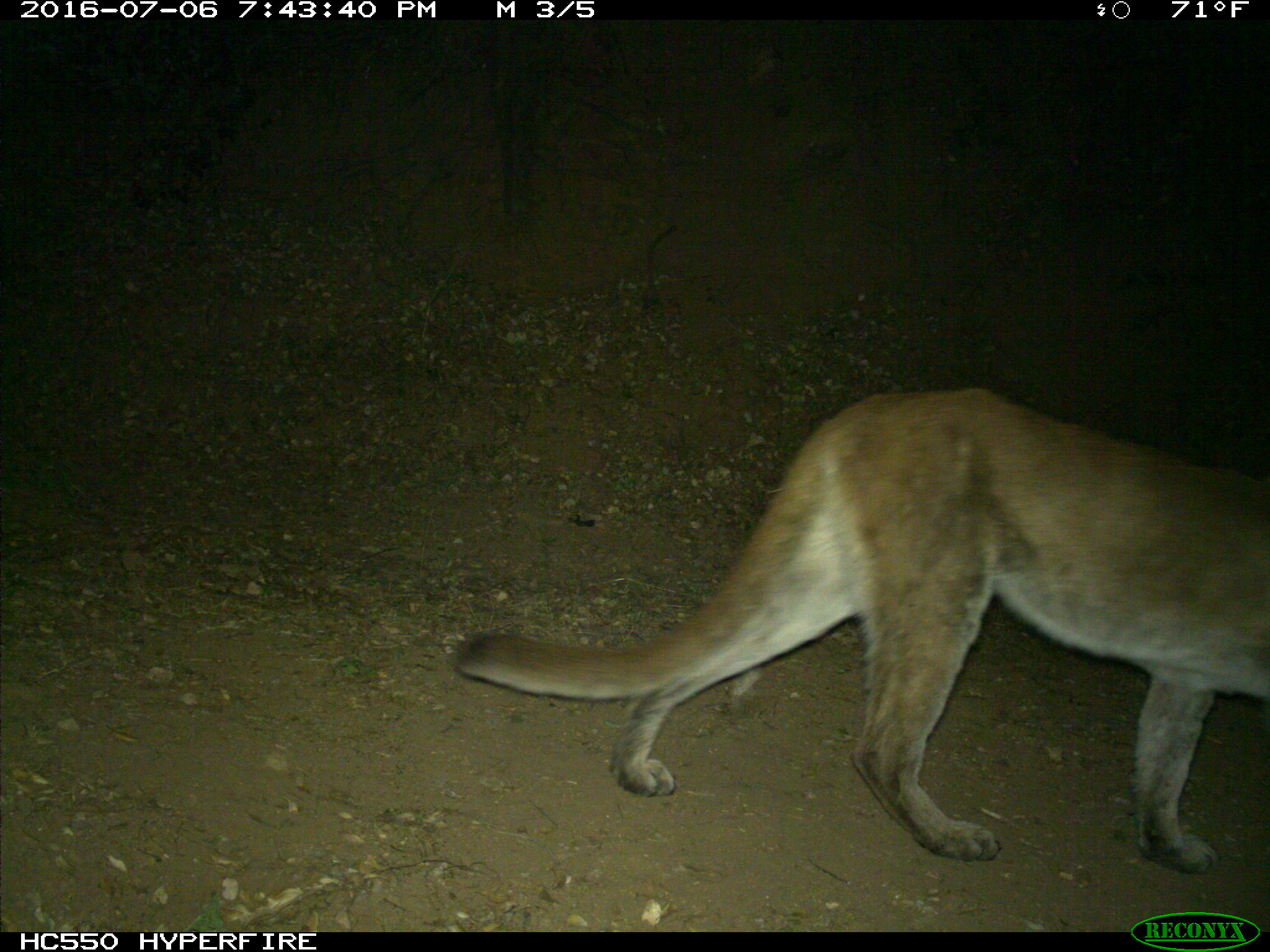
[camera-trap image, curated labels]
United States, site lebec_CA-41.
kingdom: Animalia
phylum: Chordata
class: Mammalia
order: Carnivora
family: Felidae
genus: Puma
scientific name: Puma concolor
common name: mountain lion